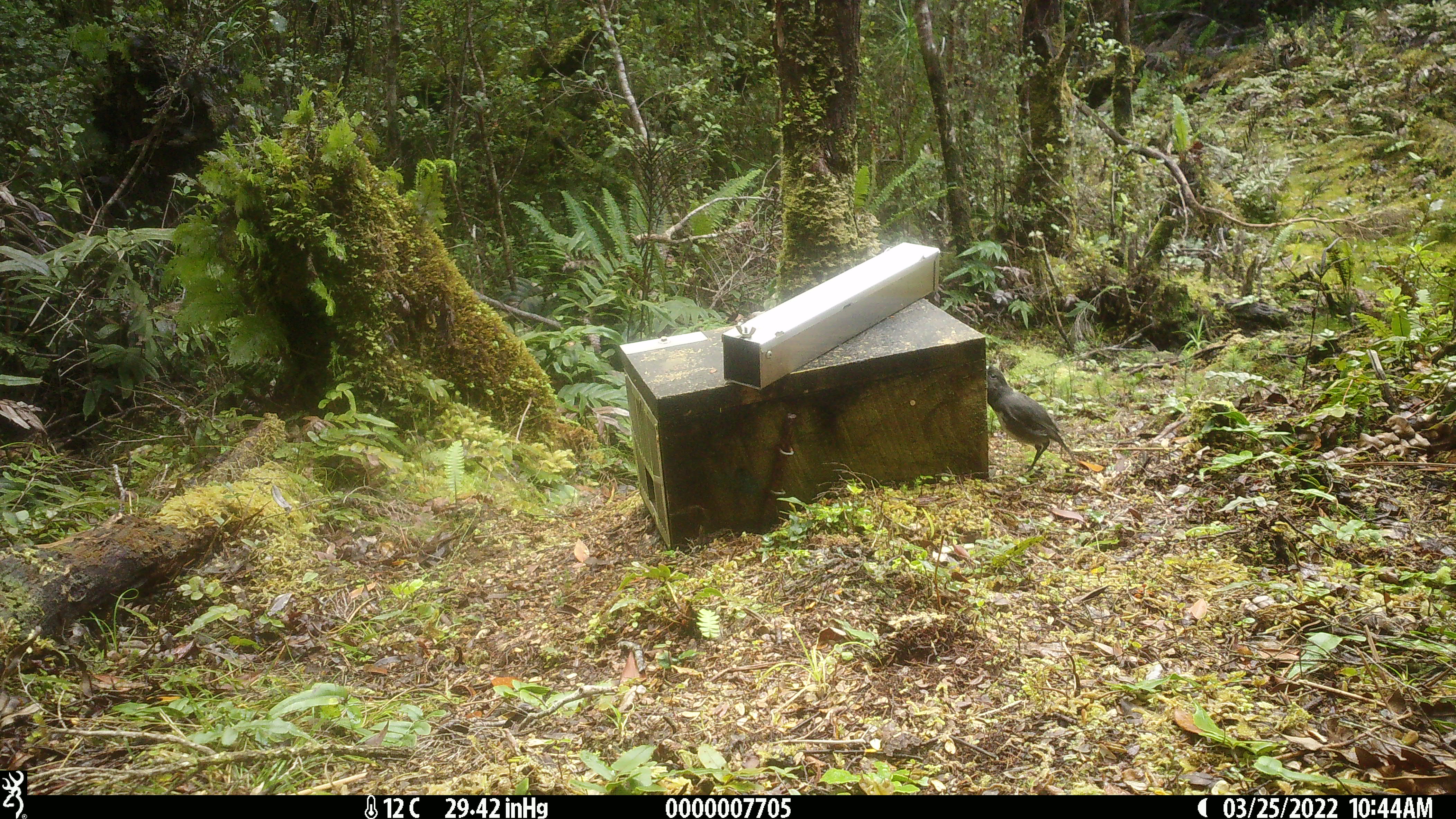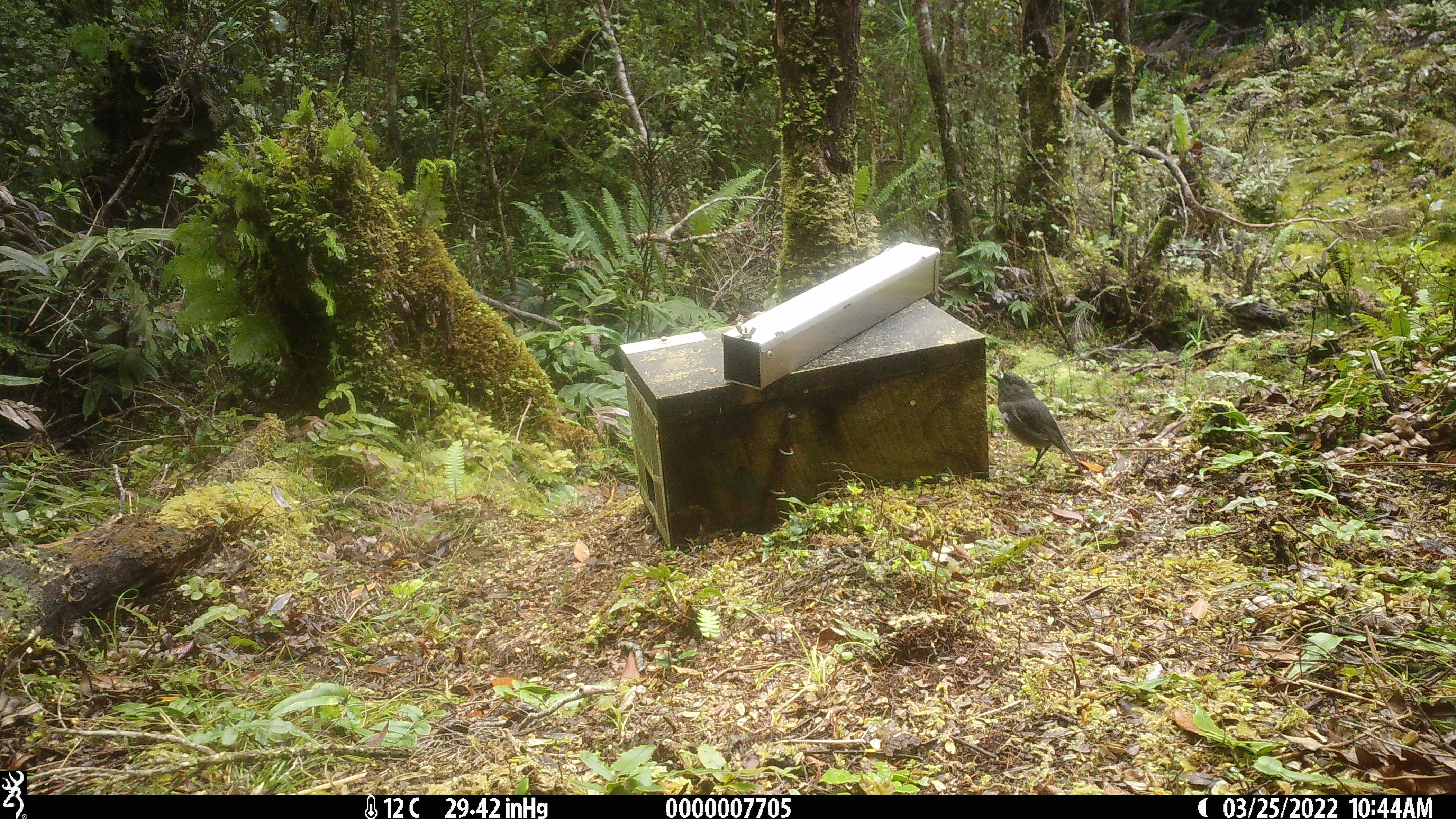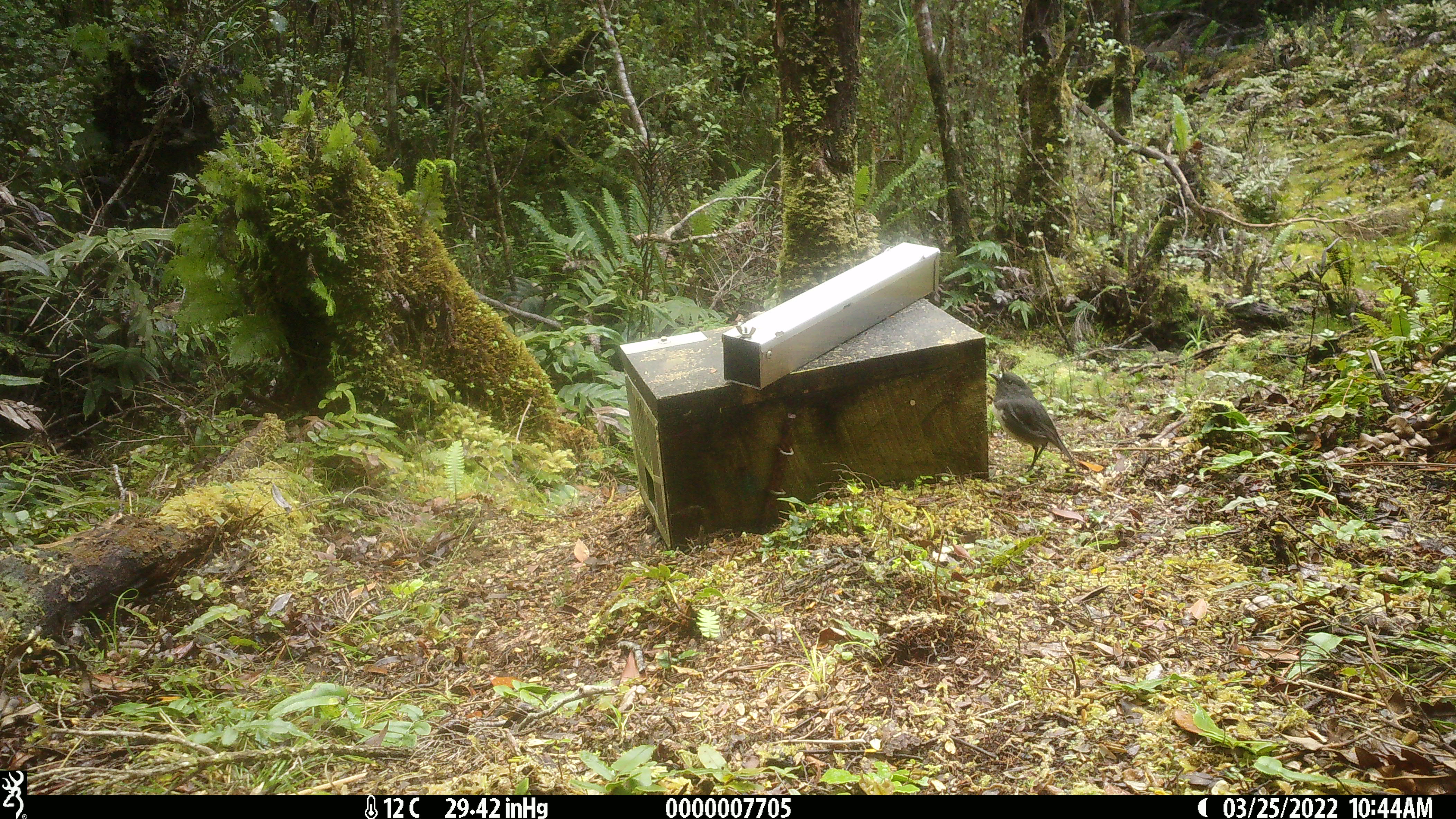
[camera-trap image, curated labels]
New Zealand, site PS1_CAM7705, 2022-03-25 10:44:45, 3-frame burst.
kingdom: Animalia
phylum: Chordata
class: Aves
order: Passeriformes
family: Petroicidae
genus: Petroica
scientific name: Petroica australis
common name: new zealand robin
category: robin